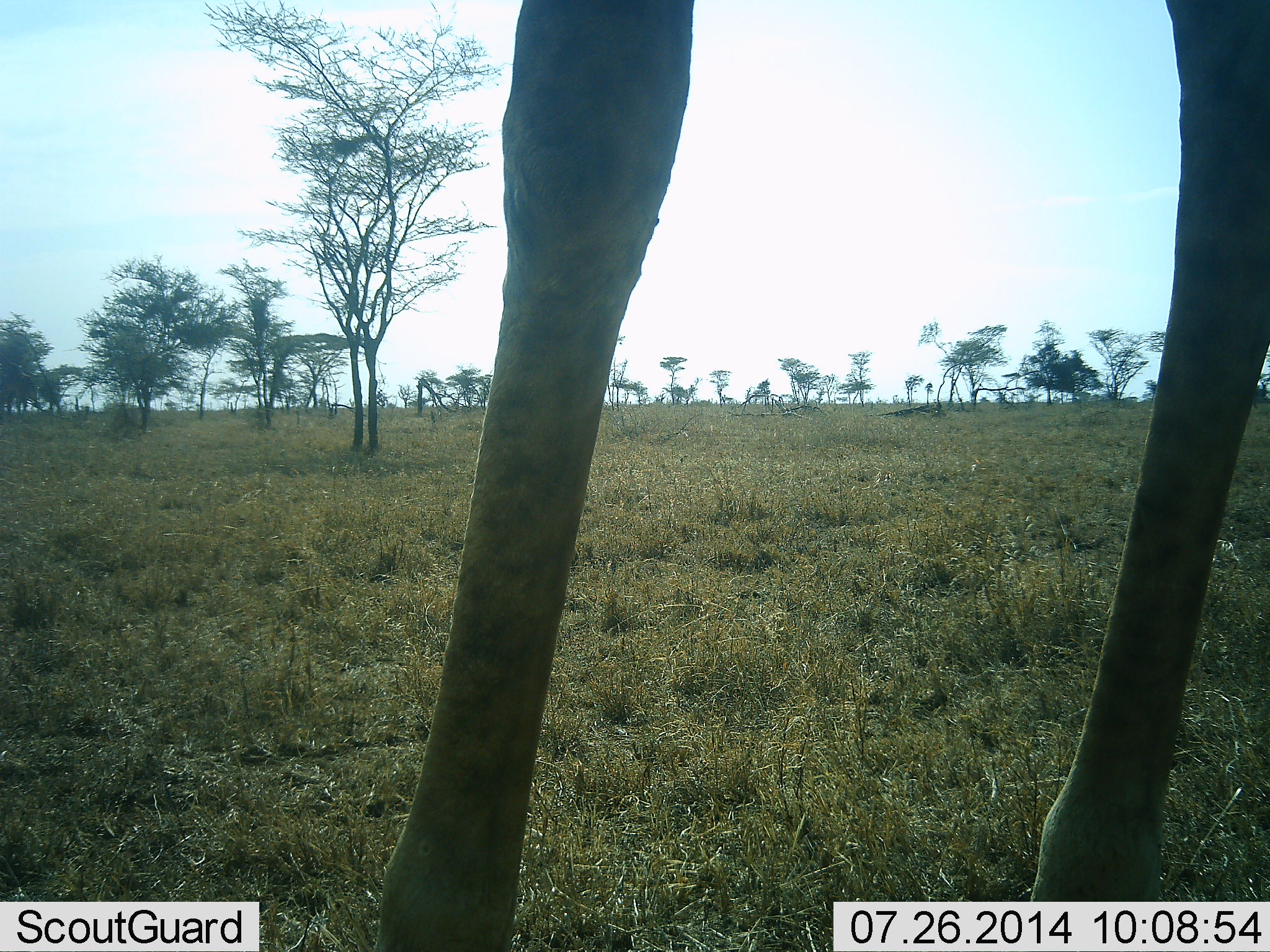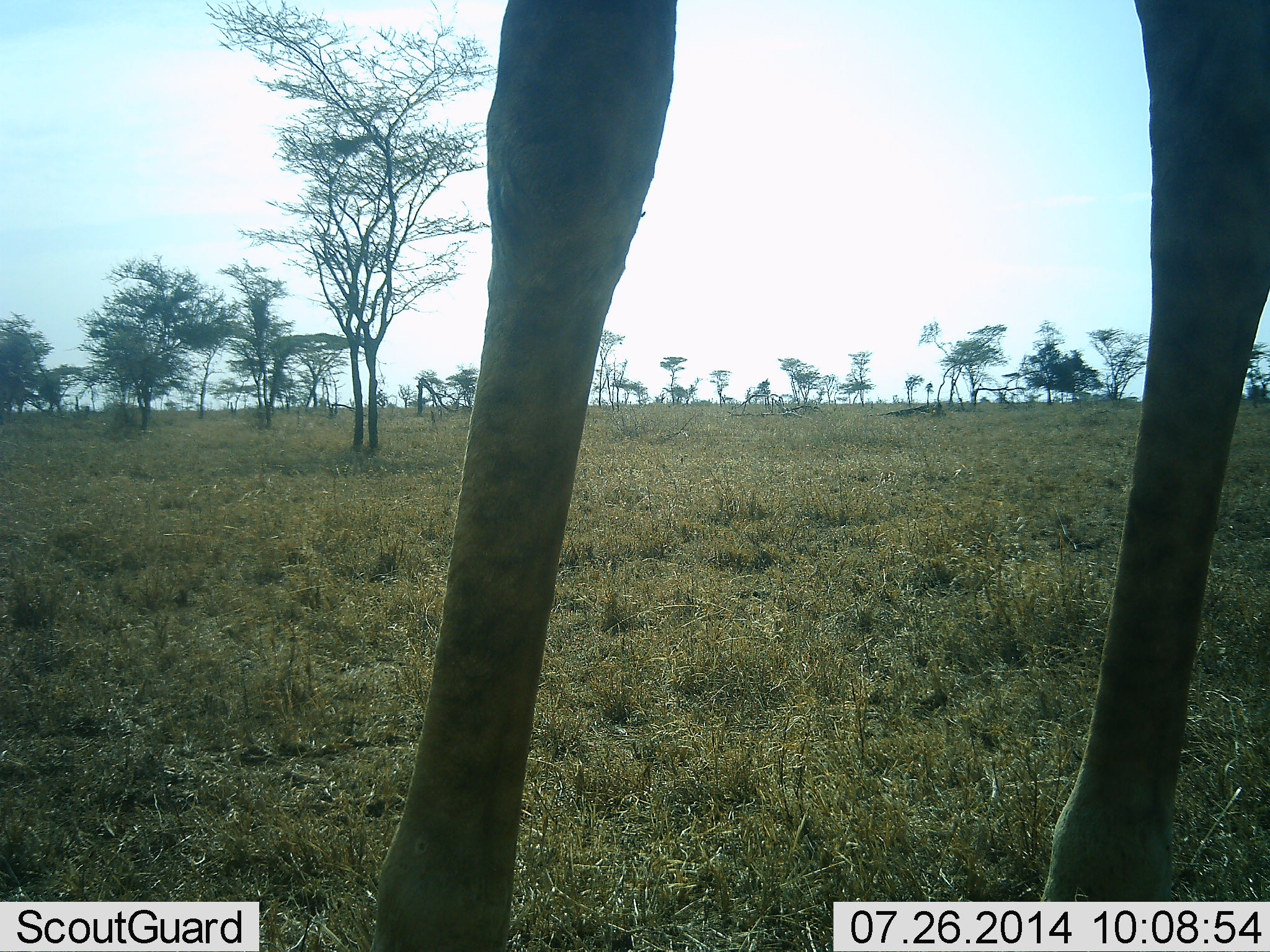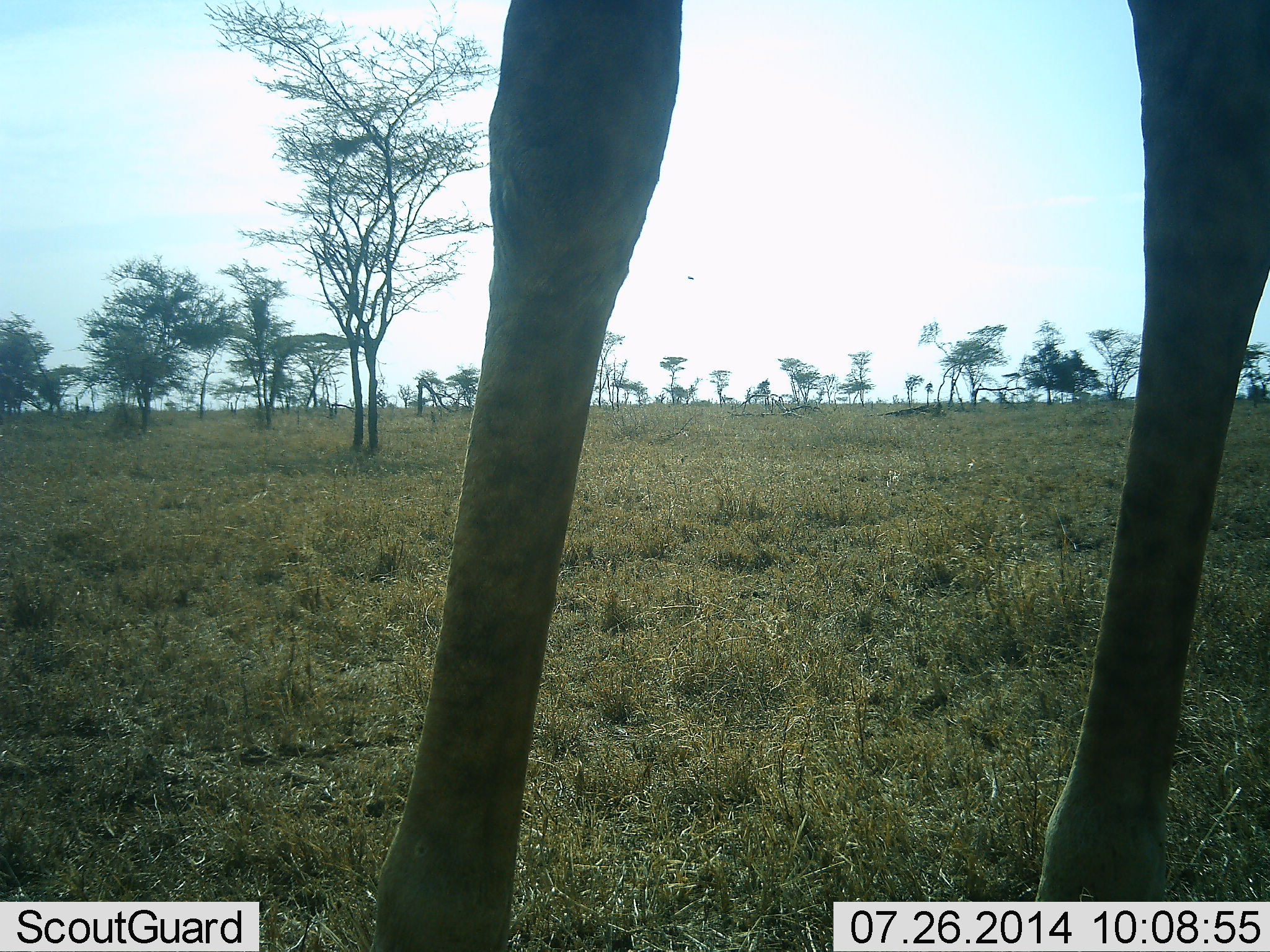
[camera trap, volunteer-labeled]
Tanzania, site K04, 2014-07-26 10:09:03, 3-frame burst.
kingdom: Animalia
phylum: Chordata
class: Mammalia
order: Artiodactyla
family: Giraffidae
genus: Giraffa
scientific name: Giraffa camelopardalis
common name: giraffe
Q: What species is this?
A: Giraffe (Giraffa camelopardalis).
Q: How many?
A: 1.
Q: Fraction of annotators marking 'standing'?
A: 90%.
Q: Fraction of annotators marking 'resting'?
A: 0%.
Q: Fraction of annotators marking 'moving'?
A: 10%.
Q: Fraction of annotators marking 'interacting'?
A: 0%.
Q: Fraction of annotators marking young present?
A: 0%.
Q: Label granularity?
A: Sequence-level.